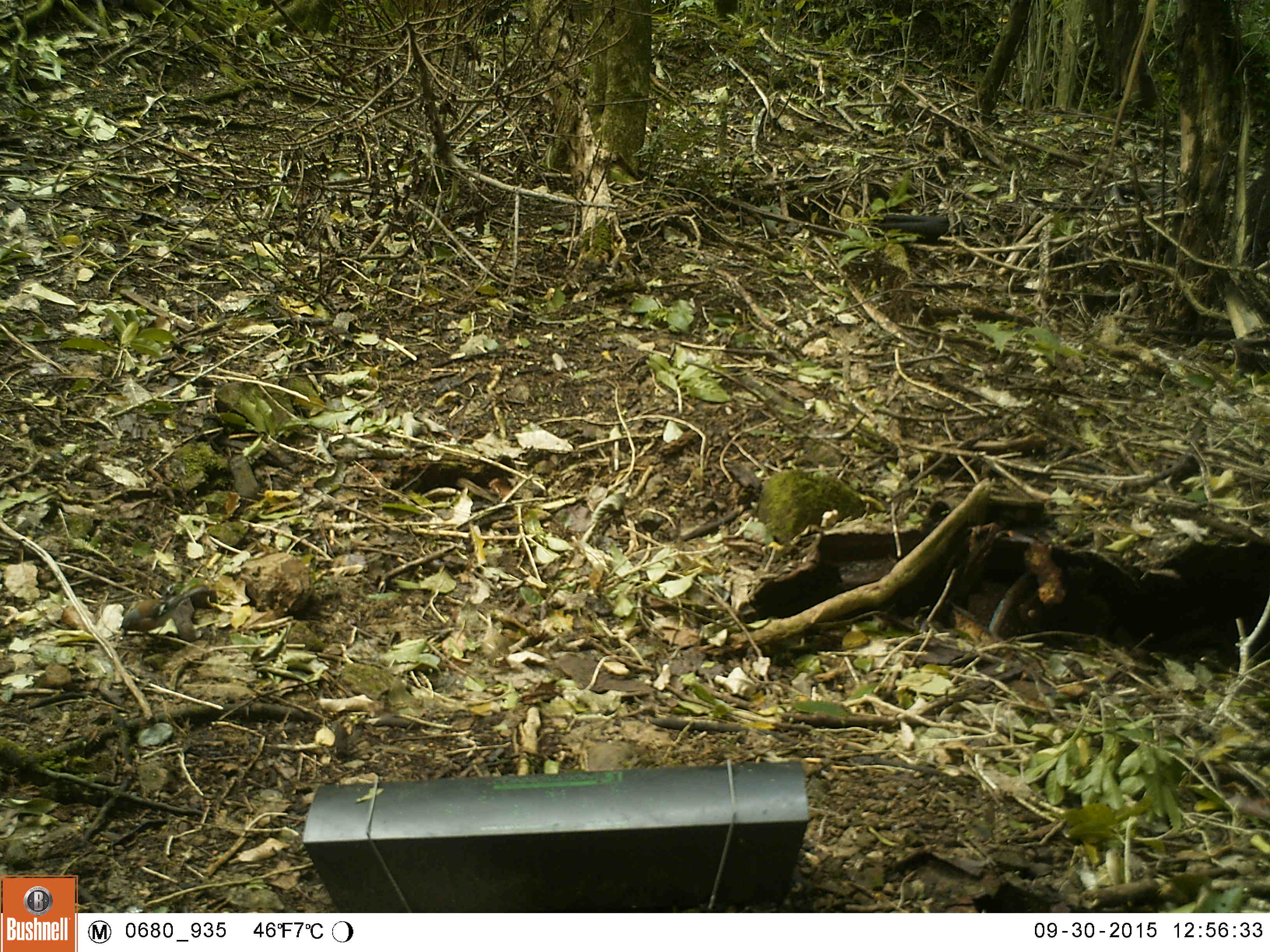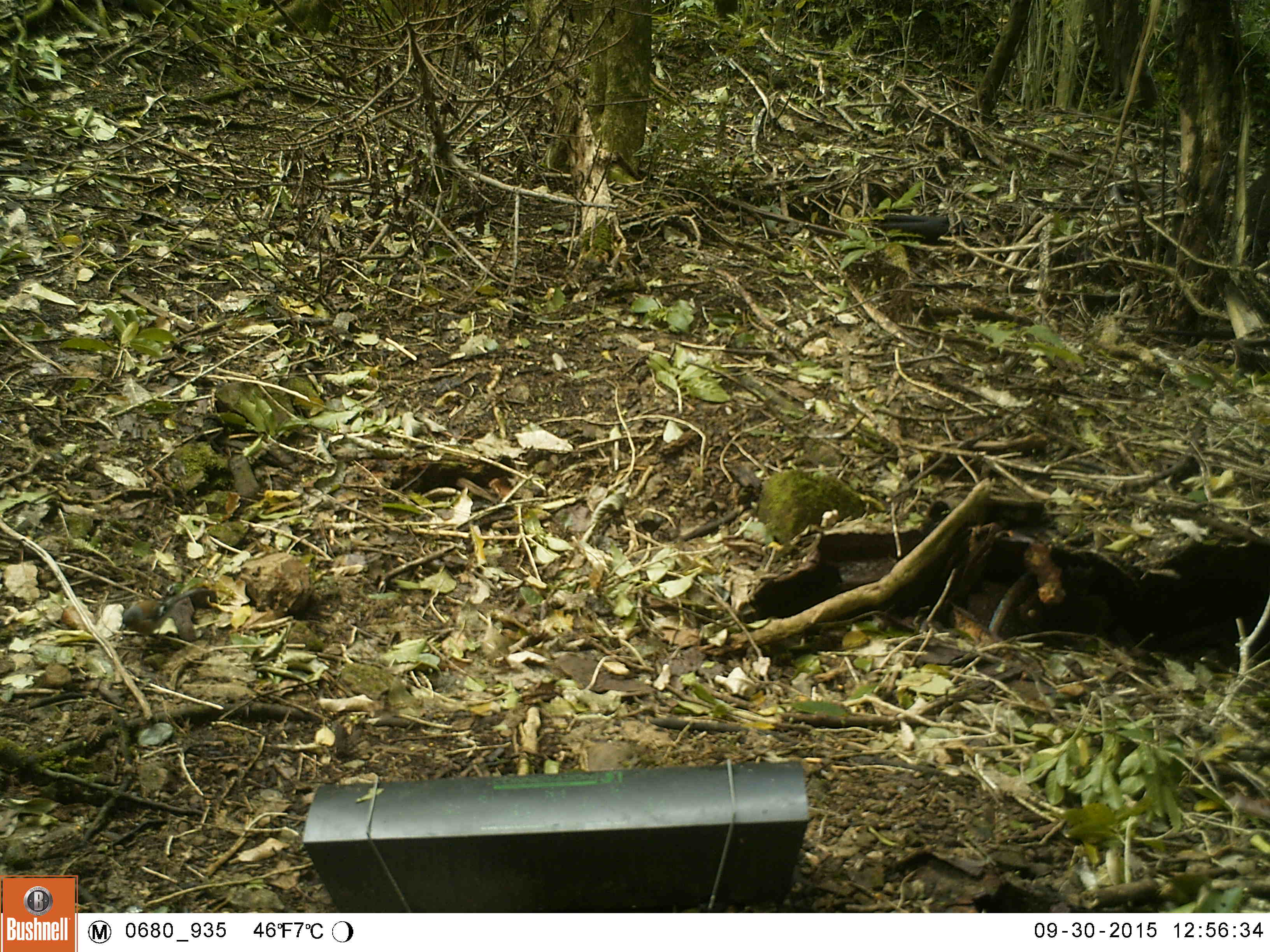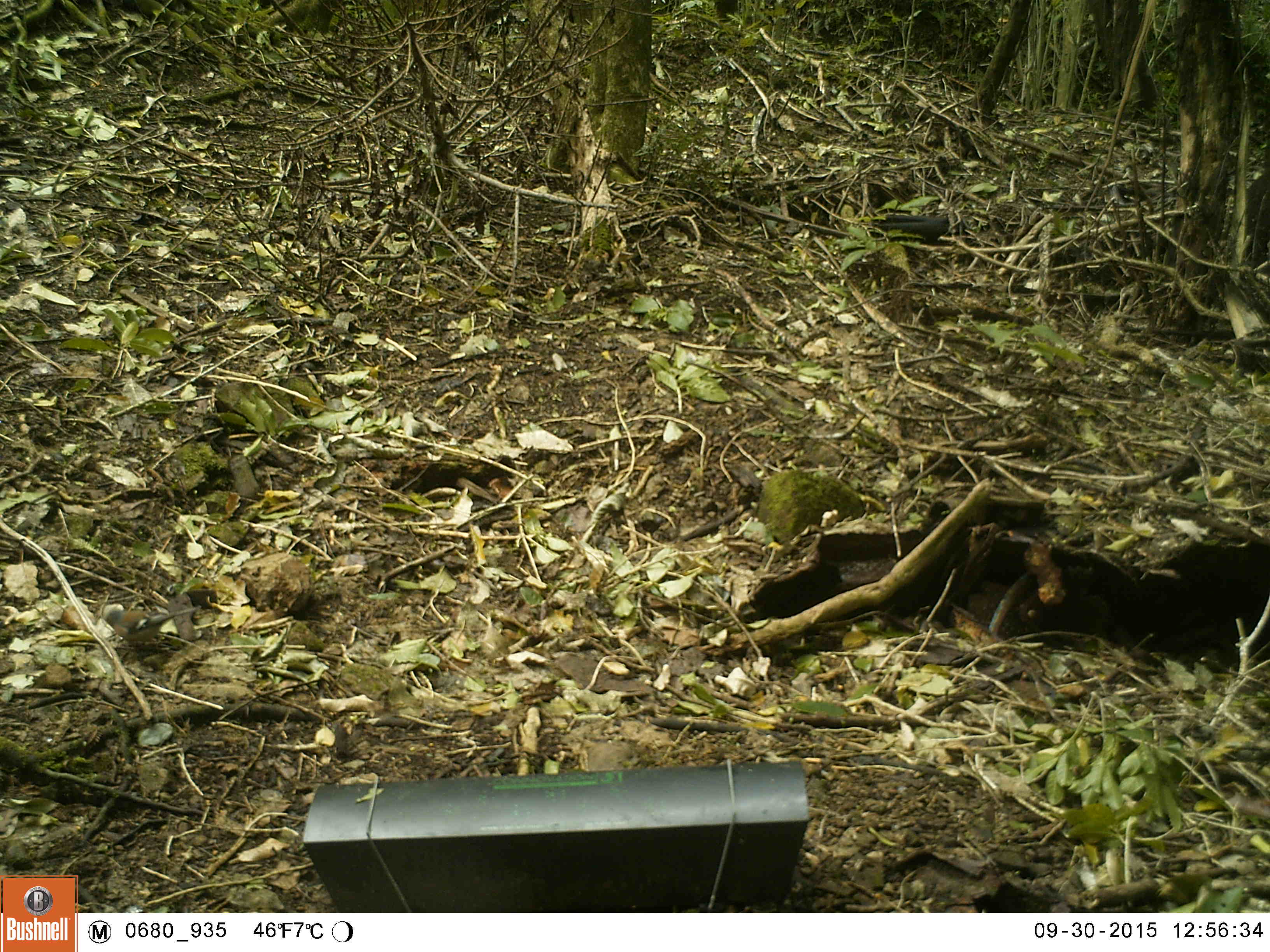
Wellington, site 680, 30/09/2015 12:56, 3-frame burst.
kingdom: Animalia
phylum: Chordata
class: Aves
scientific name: Aves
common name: bird